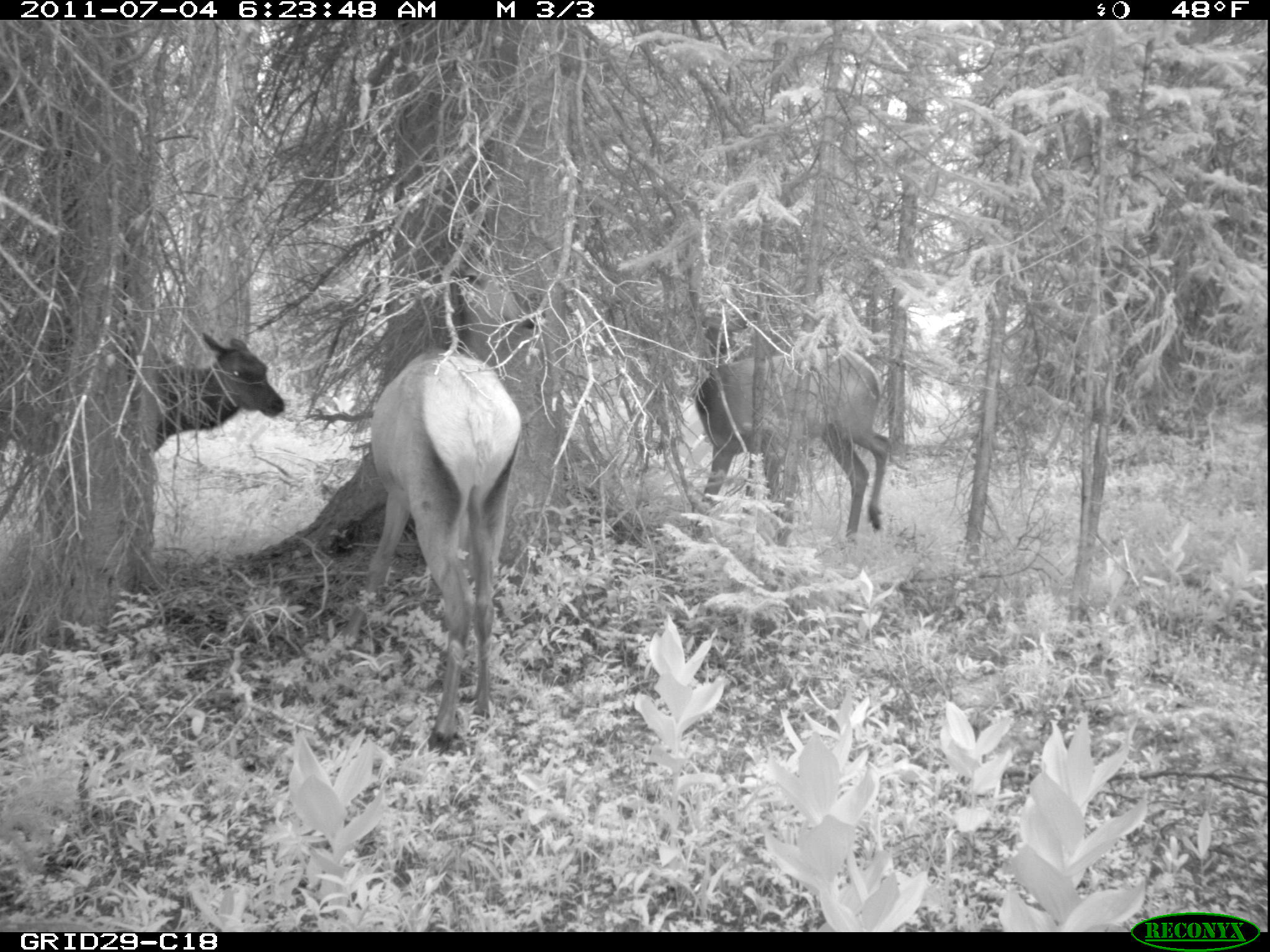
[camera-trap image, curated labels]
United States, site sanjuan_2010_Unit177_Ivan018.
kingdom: Animalia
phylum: Chordata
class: Mammalia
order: Artiodactyla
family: Cervidae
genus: Cervus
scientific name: Cervus elaphus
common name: red deer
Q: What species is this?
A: Cervus elaphus (red deer).